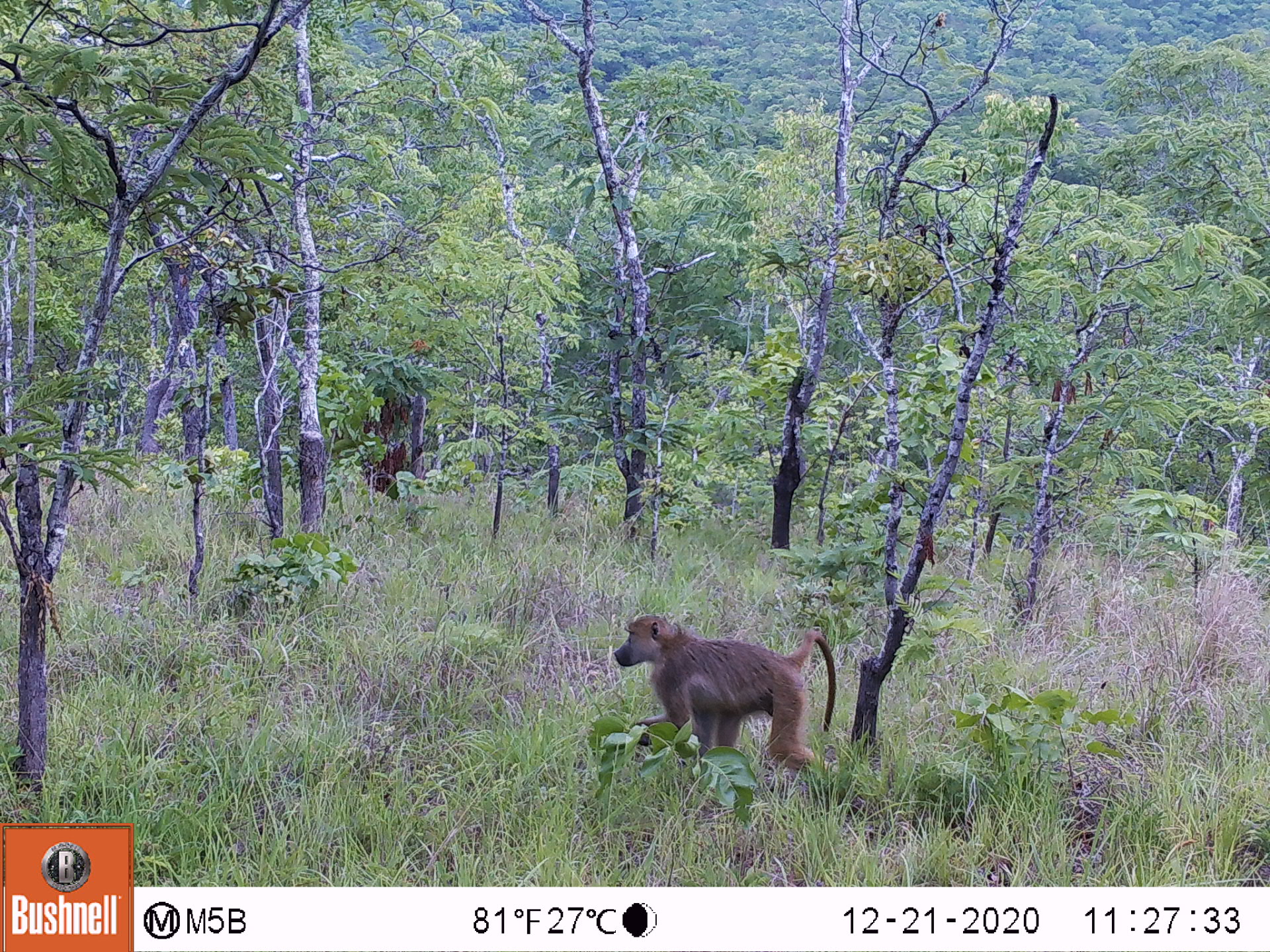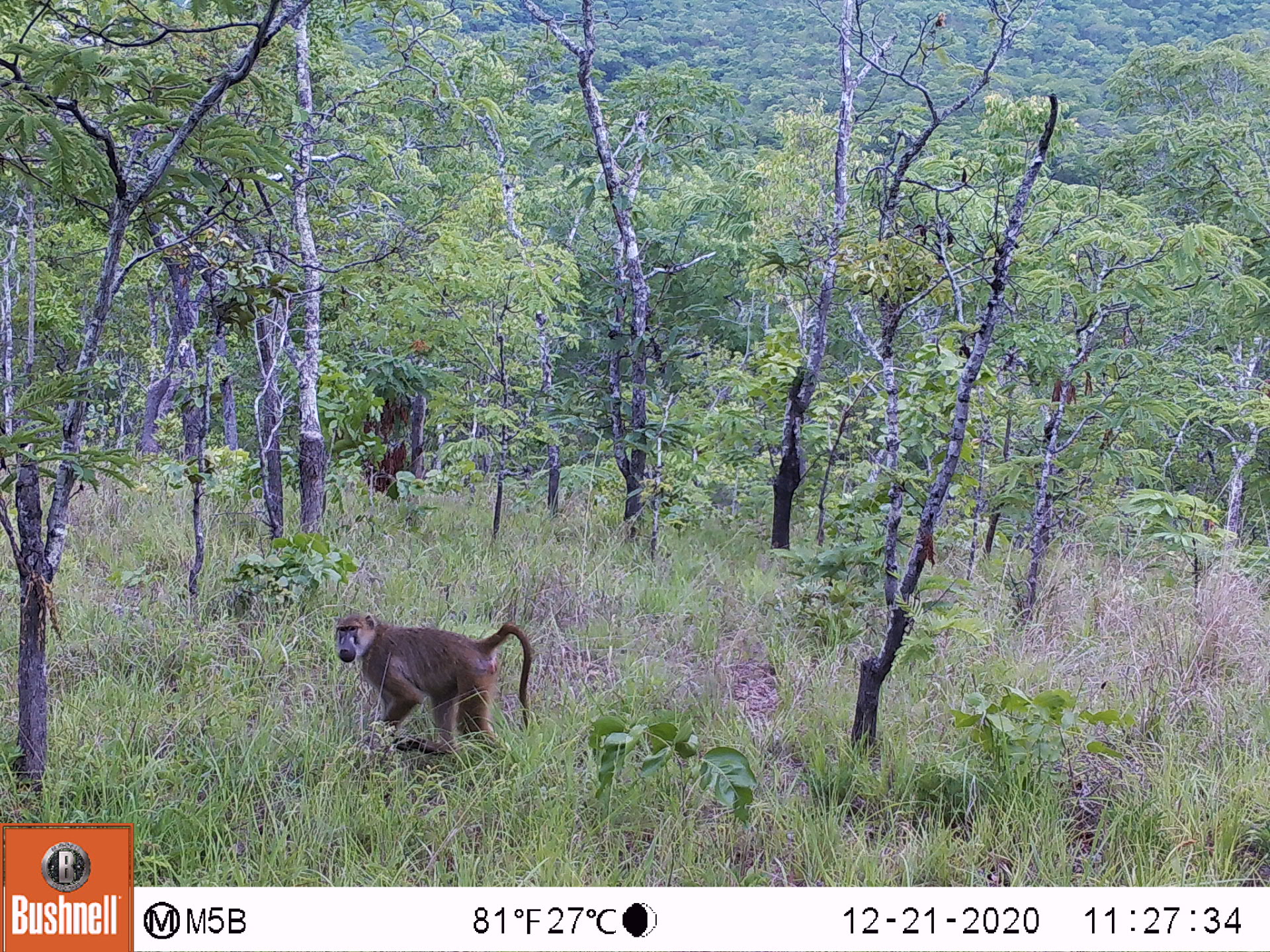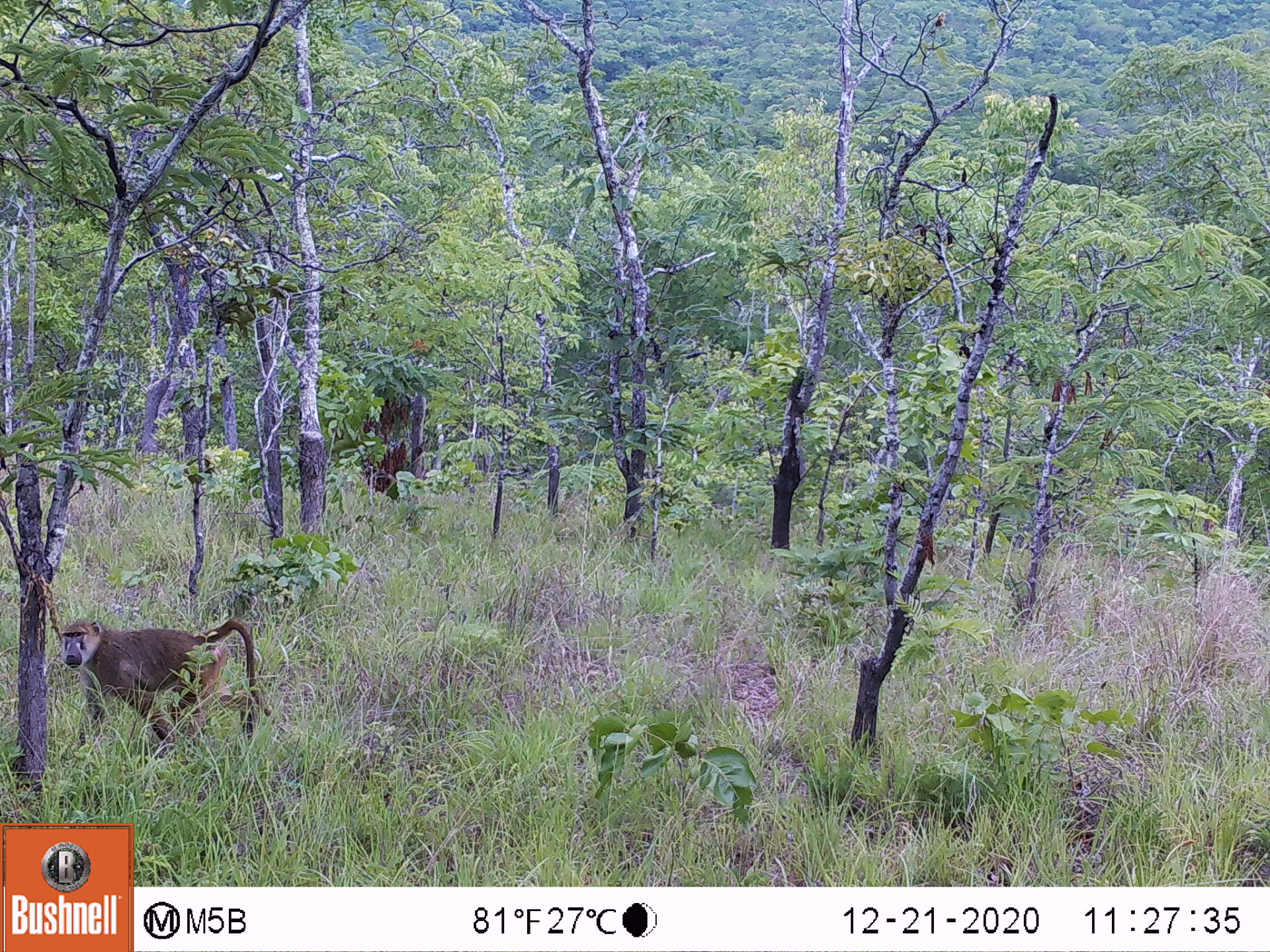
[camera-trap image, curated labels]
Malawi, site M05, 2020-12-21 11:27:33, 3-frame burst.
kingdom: Animalia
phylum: Chordata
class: Mammalia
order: Primates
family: Cercopithecidae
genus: Papio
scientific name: Papio cynocephalus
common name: yellow baboon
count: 1